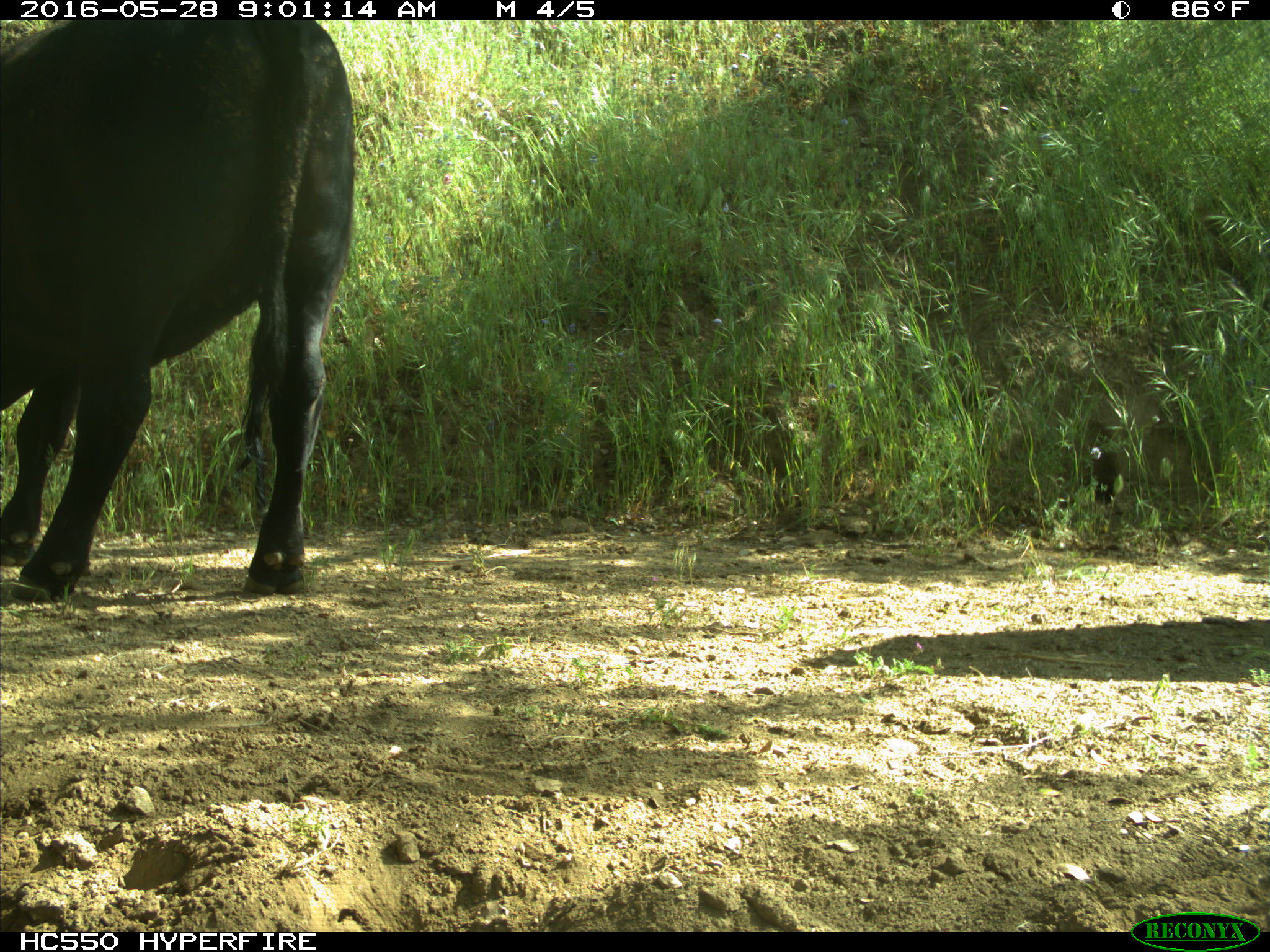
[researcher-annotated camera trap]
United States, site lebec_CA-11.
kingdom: Animalia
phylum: Chordata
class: Mammalia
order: Artiodactyla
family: Bovidae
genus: Bos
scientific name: Bos taurus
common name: domestic cow